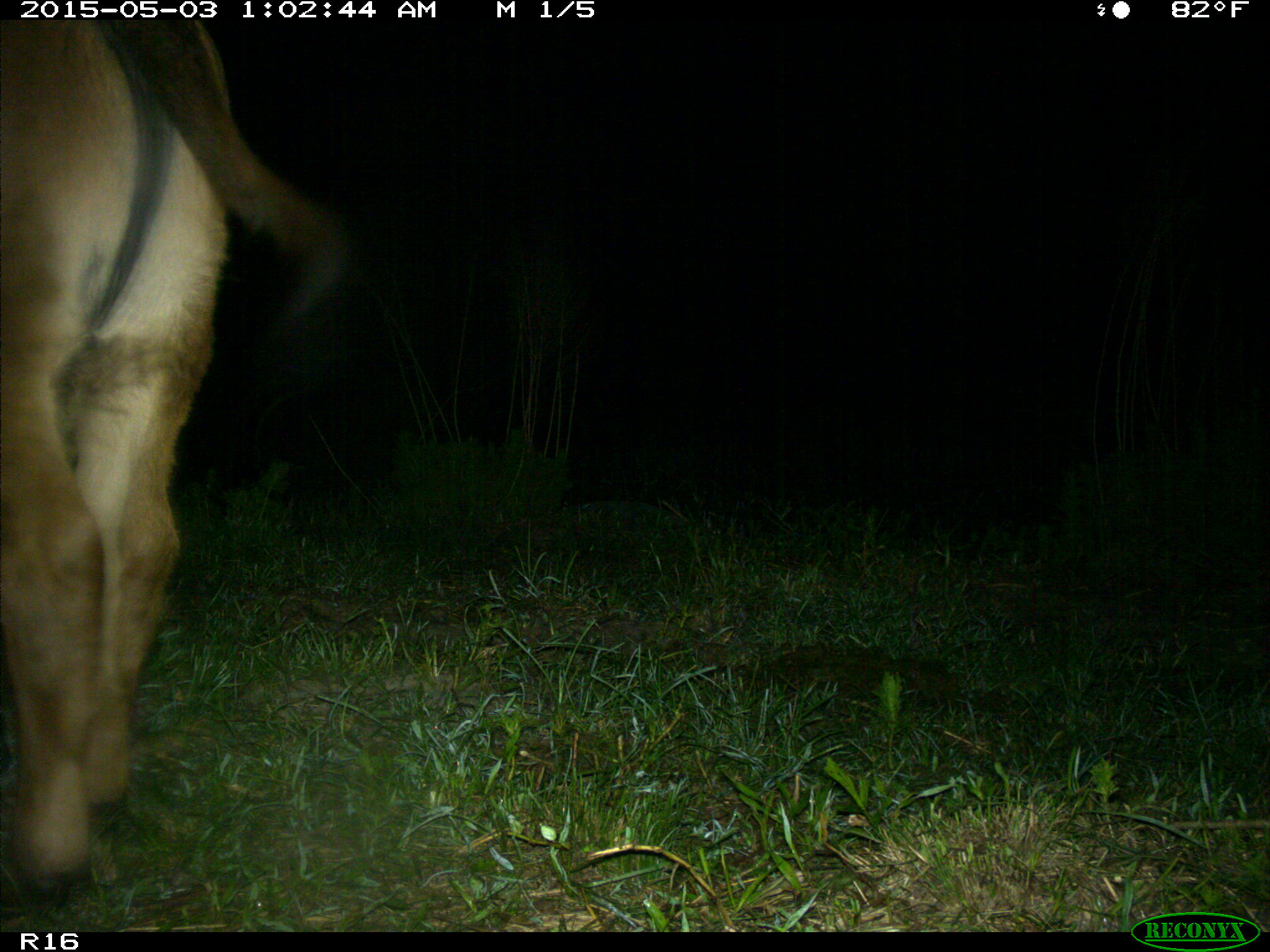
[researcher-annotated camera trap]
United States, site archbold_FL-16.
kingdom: Animalia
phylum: Chordata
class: Mammalia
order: Artiodactyla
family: Bovidae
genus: Bos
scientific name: Bos taurus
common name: domestic cow